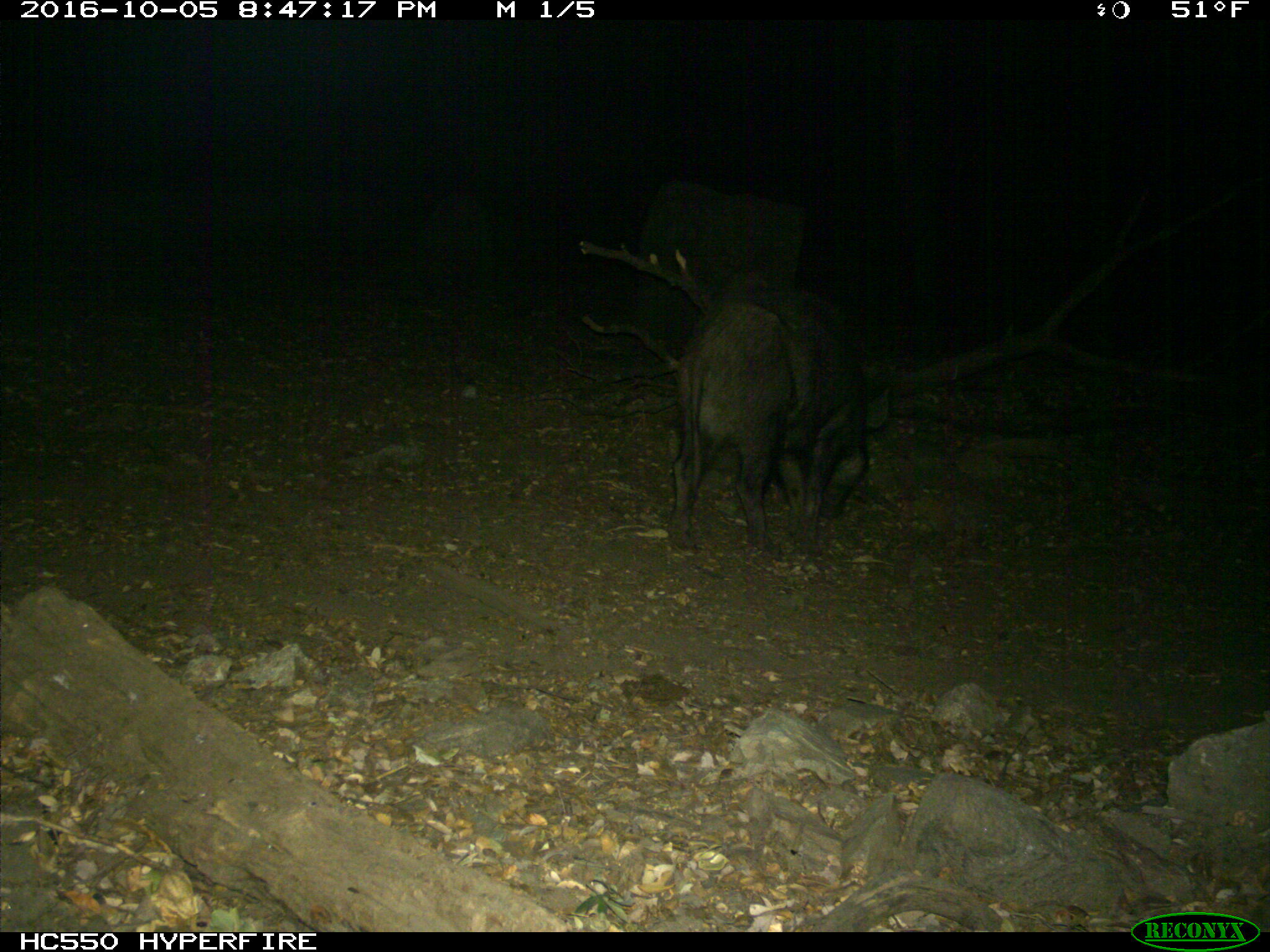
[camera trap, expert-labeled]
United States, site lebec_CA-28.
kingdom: Animalia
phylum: Chordata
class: Mammalia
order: Artiodactyla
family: Suidae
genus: Sus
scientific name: Sus scrofa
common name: wild boar